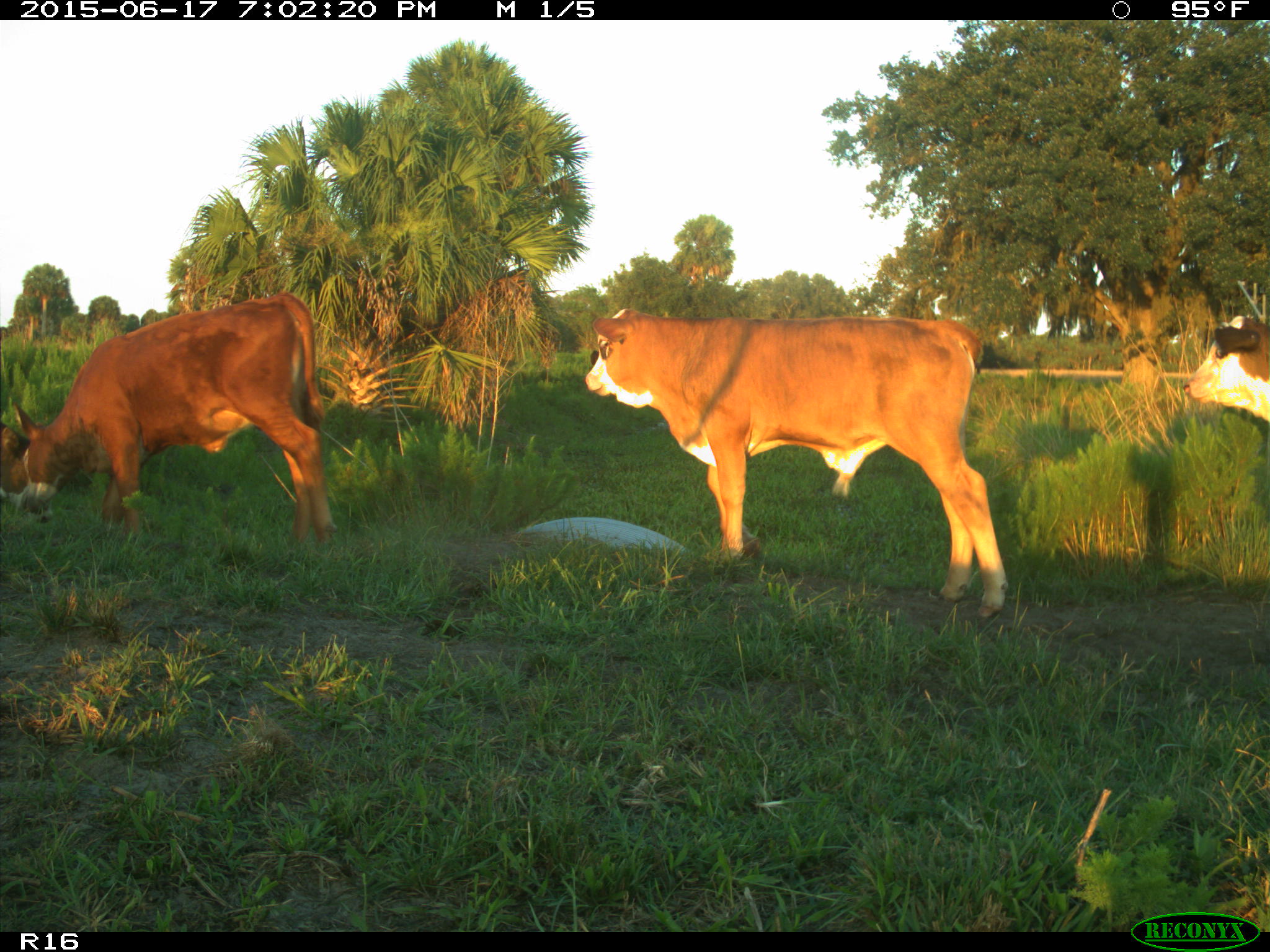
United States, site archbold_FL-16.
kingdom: Animalia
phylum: Chordata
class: Mammalia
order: Artiodactyla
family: Bovidae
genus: Bos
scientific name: Bos taurus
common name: domestic cow